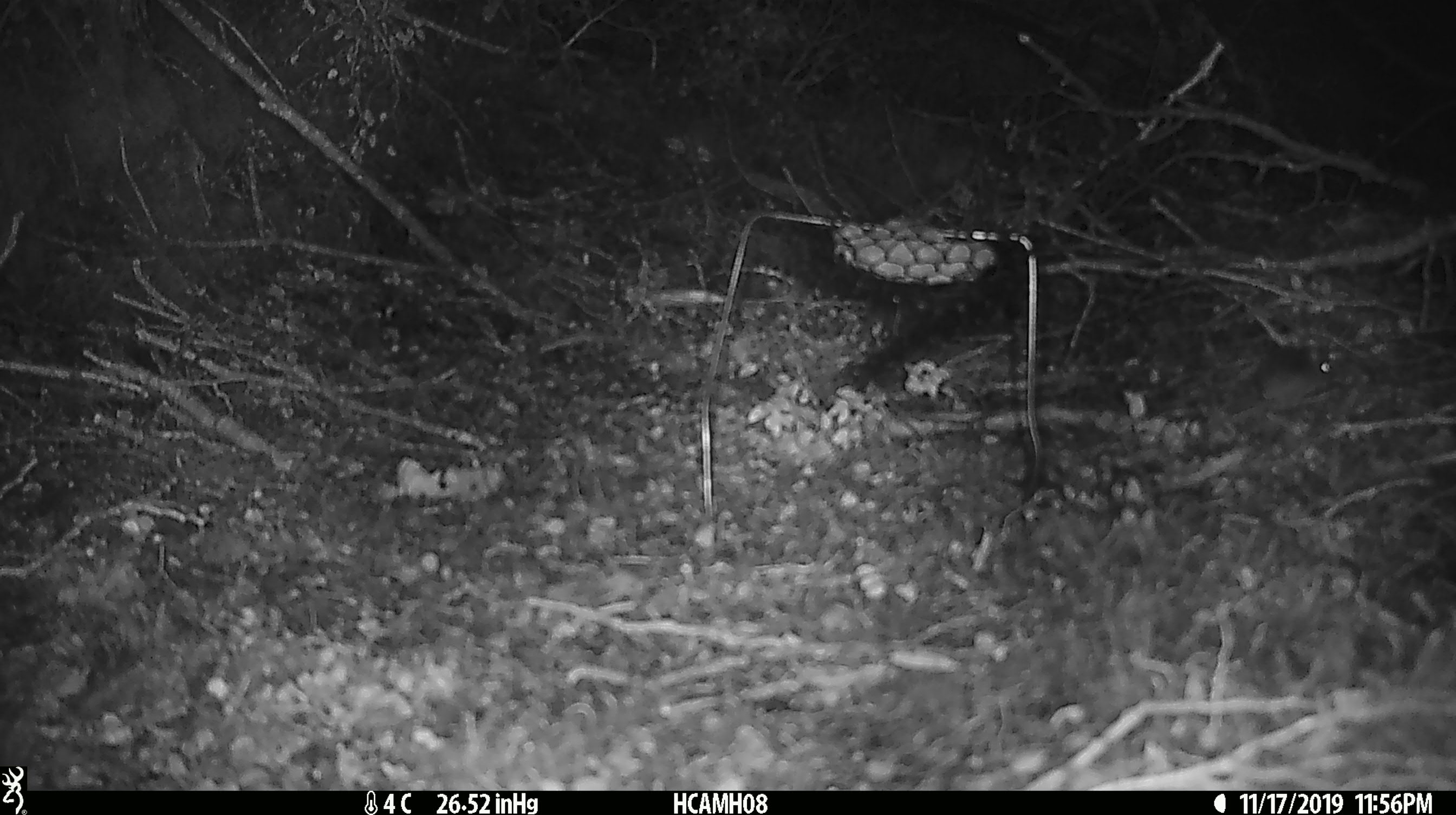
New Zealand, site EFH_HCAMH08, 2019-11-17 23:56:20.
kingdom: Animalia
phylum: Chordata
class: Mammalia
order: Rodentia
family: Muridae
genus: Mus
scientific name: Mus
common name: mouse